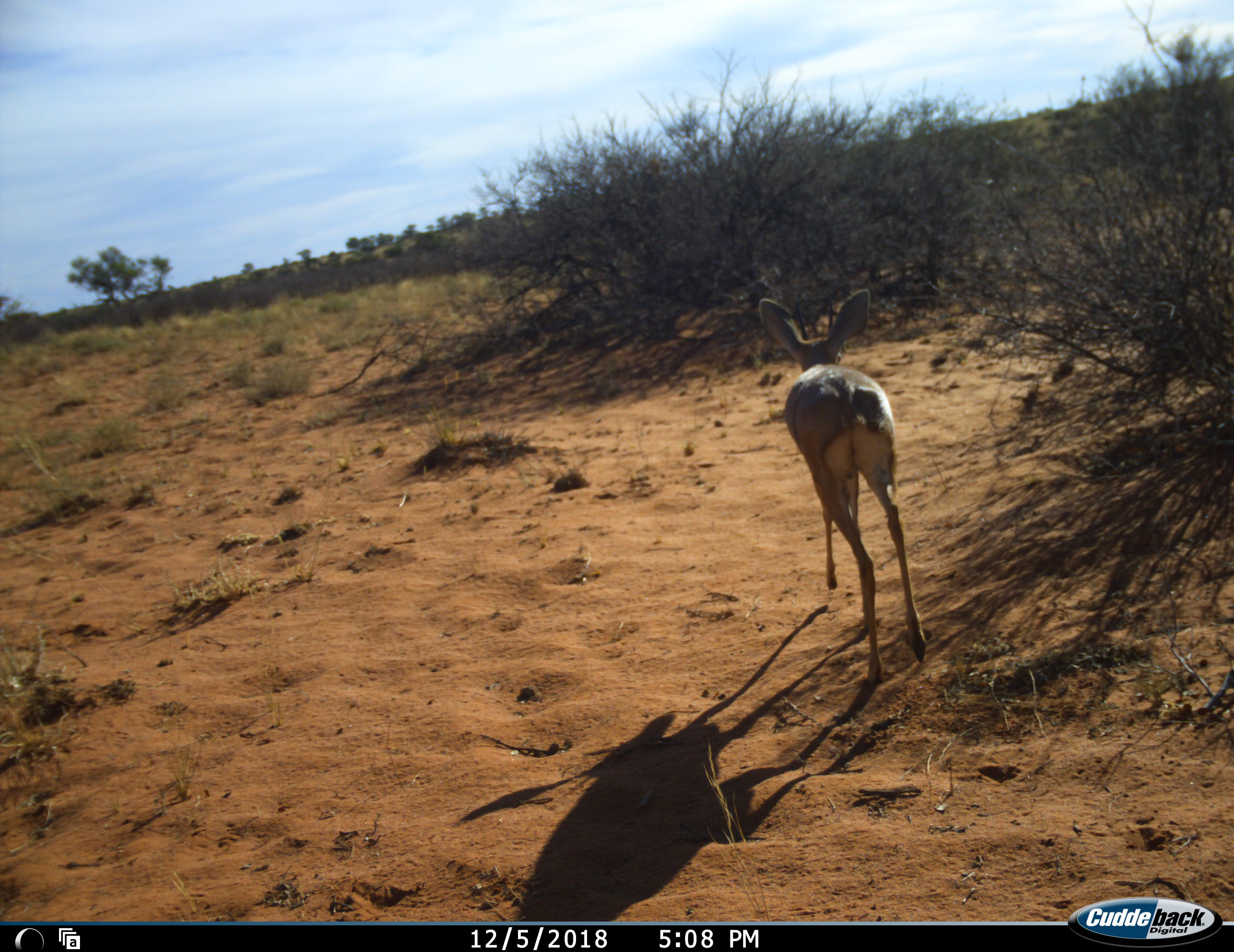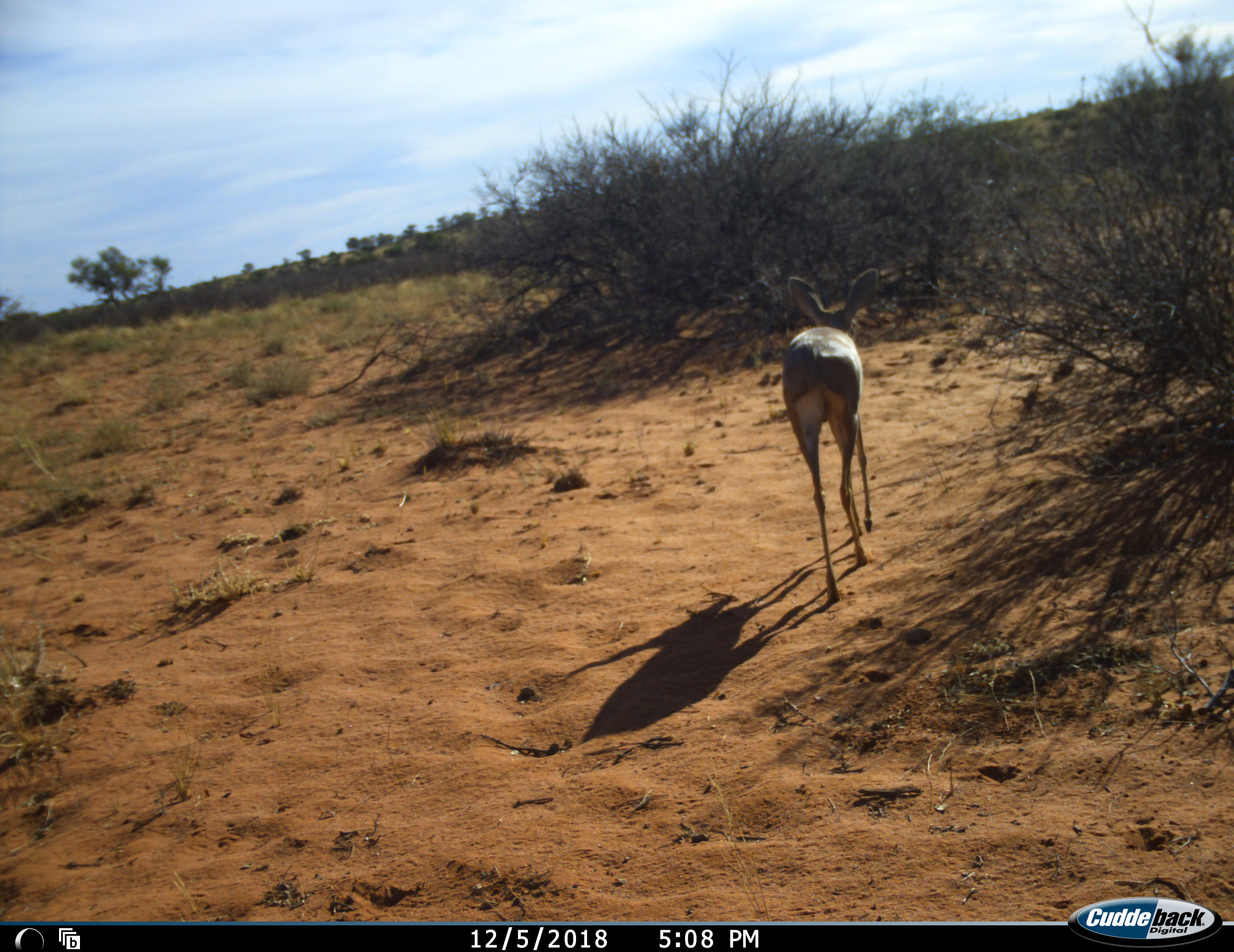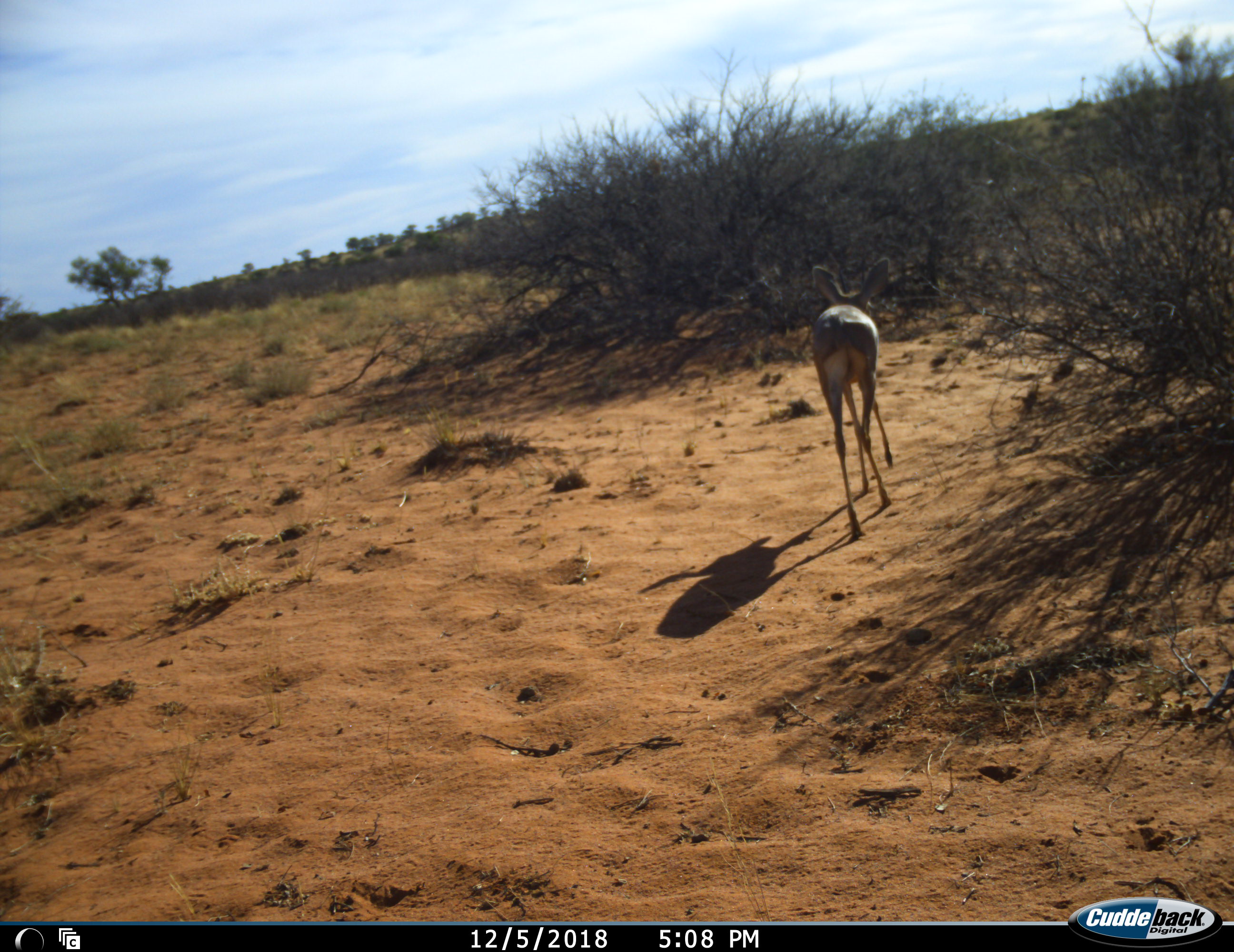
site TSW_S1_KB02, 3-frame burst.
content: unidentified animal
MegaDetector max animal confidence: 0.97